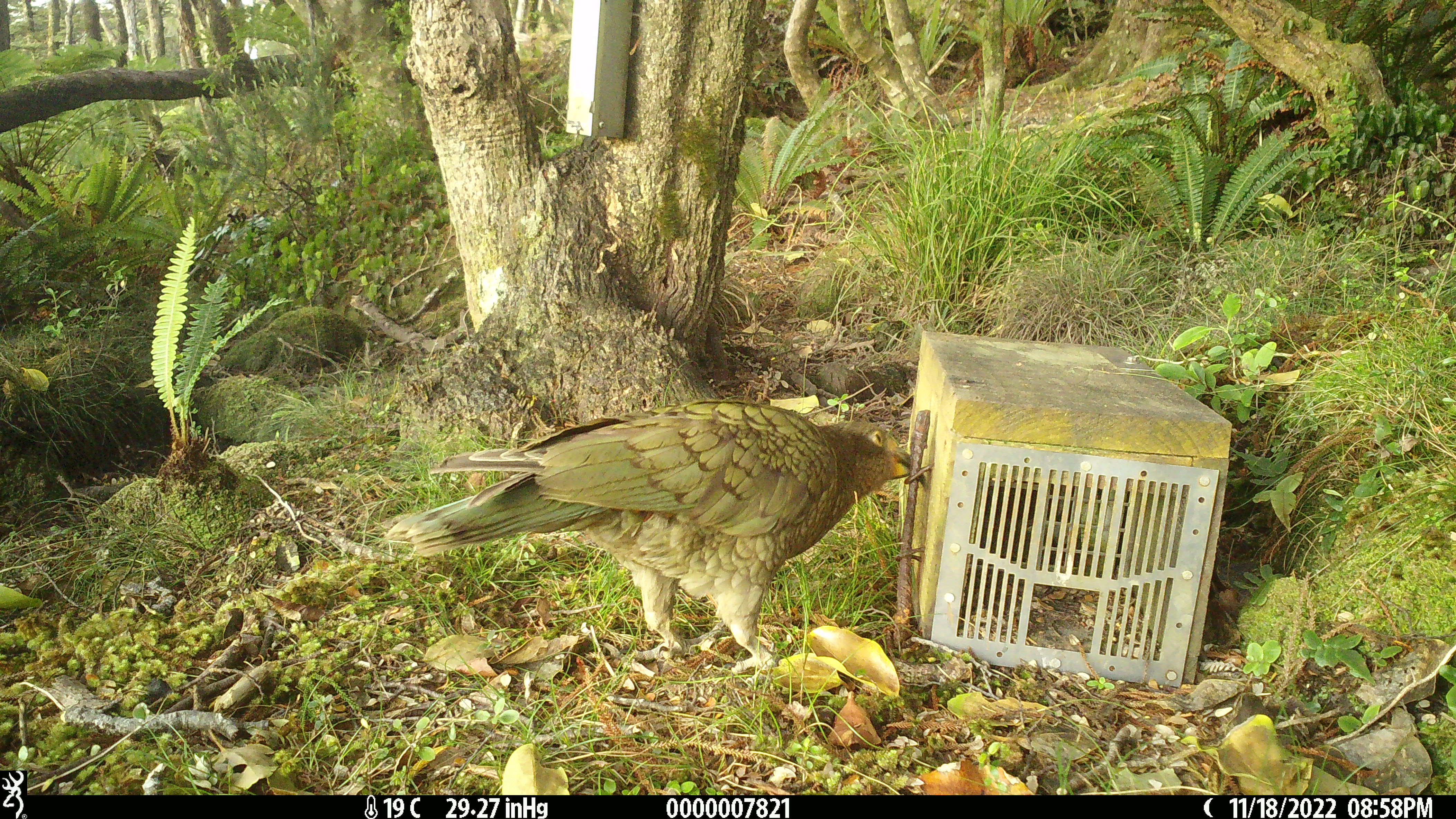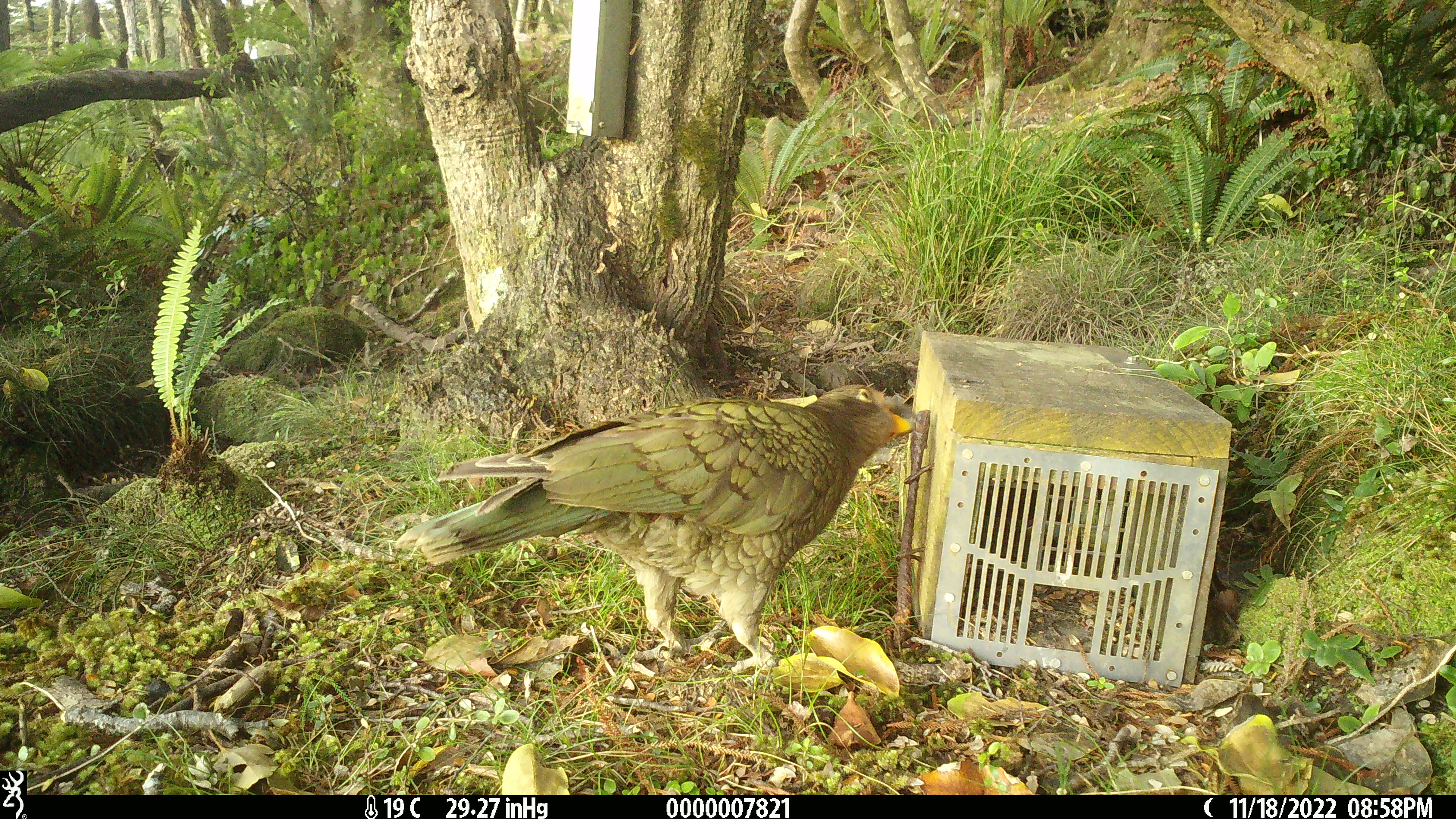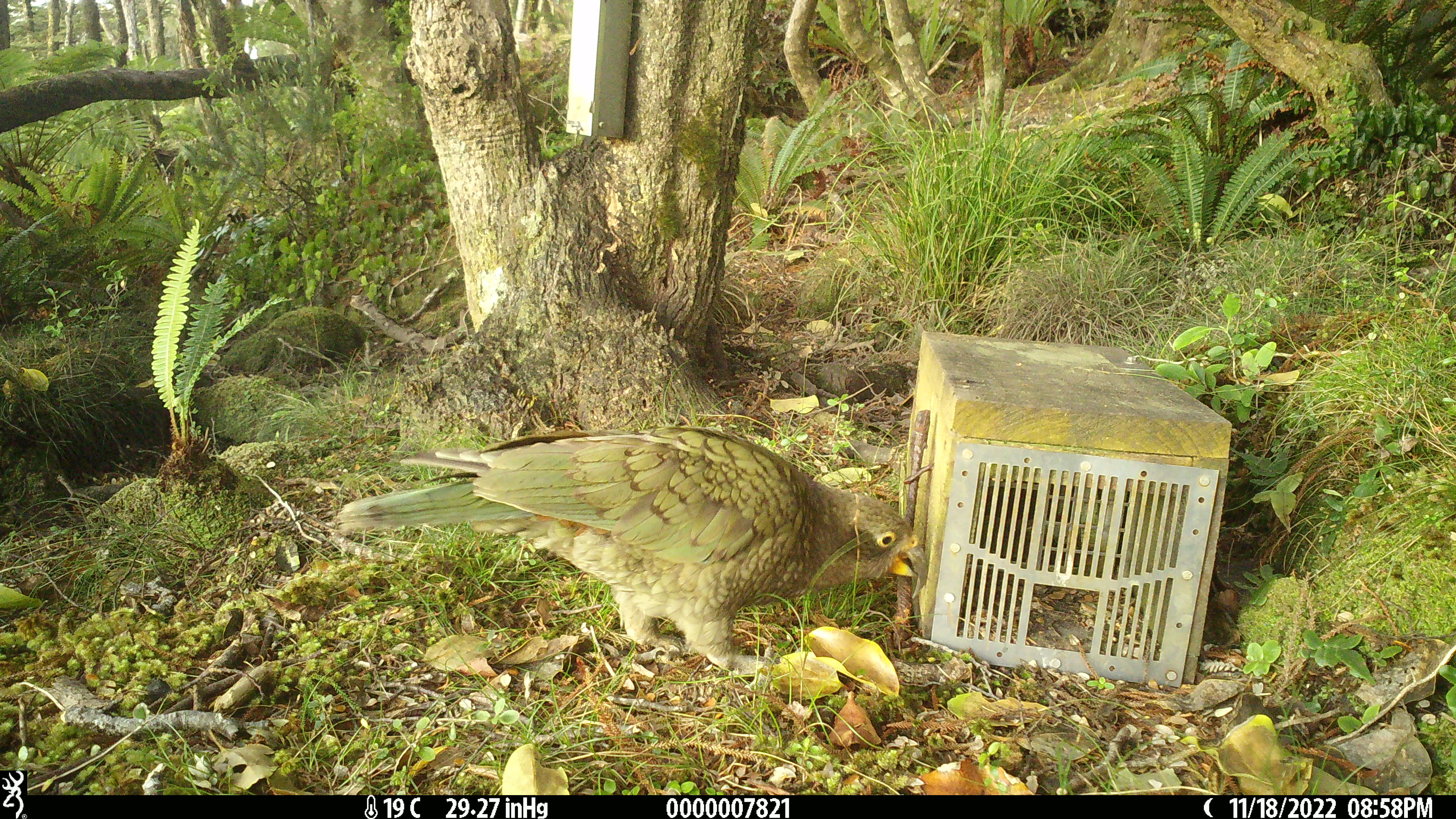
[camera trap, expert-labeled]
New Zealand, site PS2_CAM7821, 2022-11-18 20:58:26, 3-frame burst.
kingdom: Animalia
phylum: Chordata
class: Aves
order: Psittaciformes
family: Strigopidae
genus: Nestor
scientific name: Nestor notabilis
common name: kea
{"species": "kea (Nestor notabilis)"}